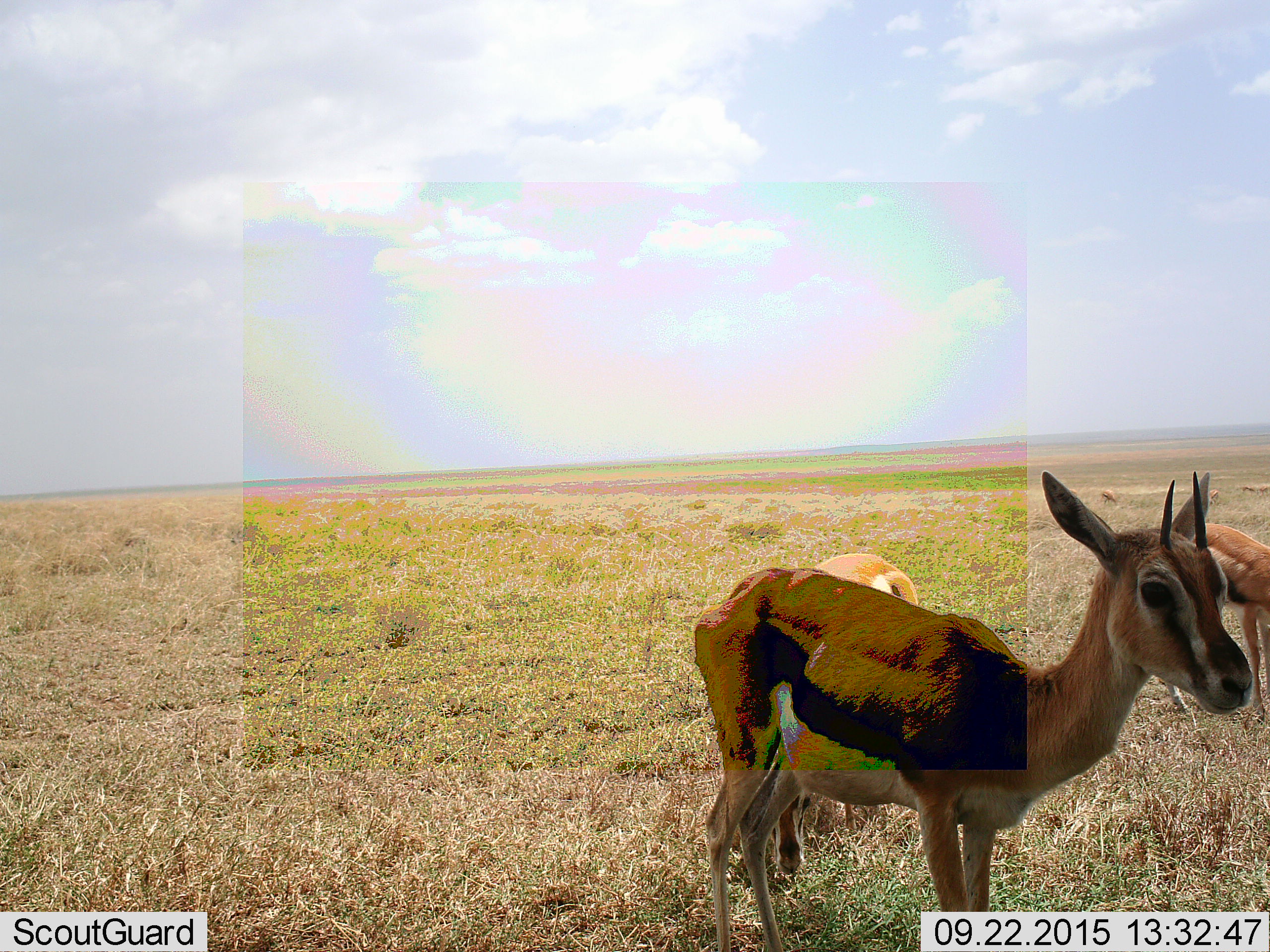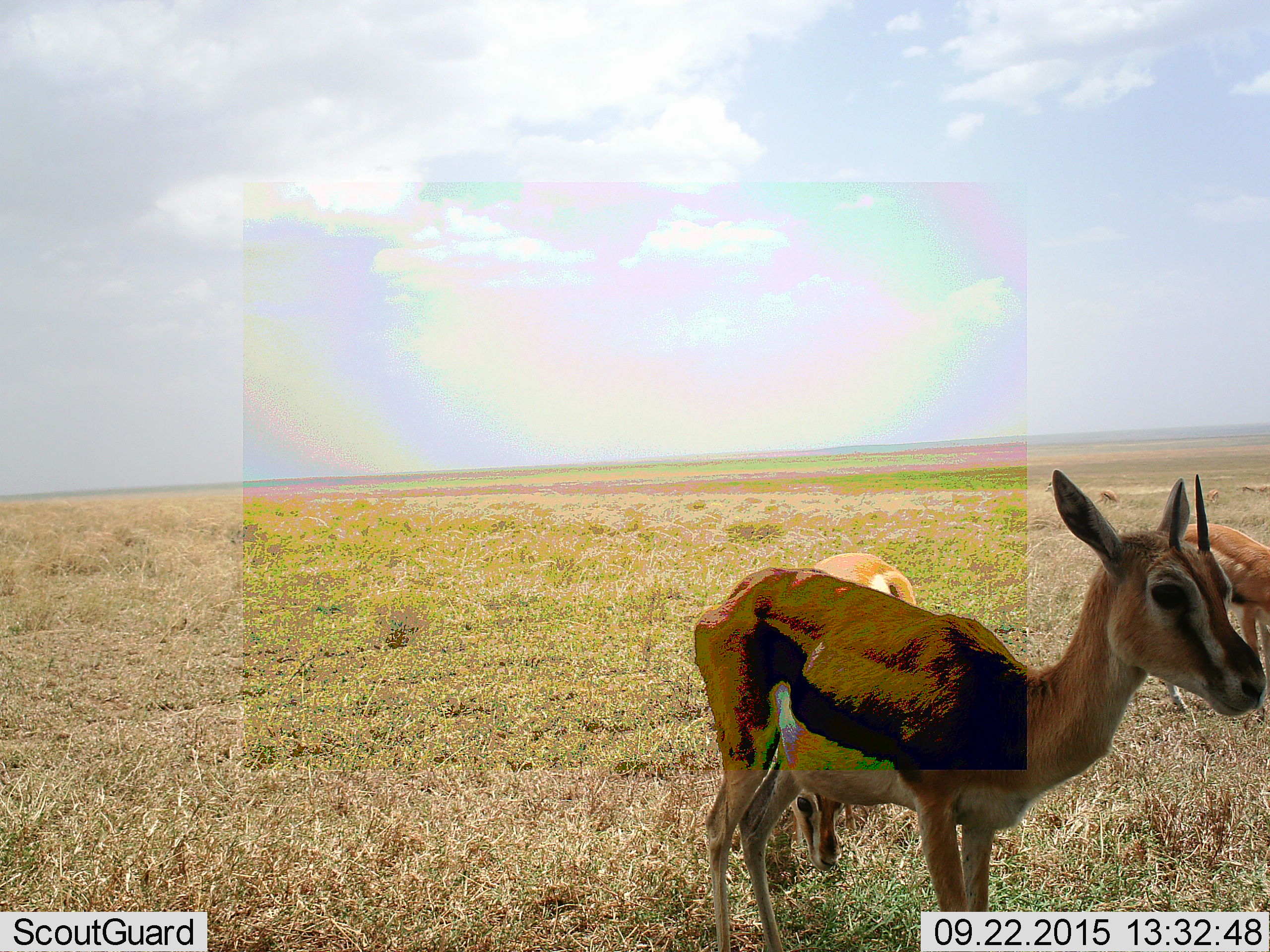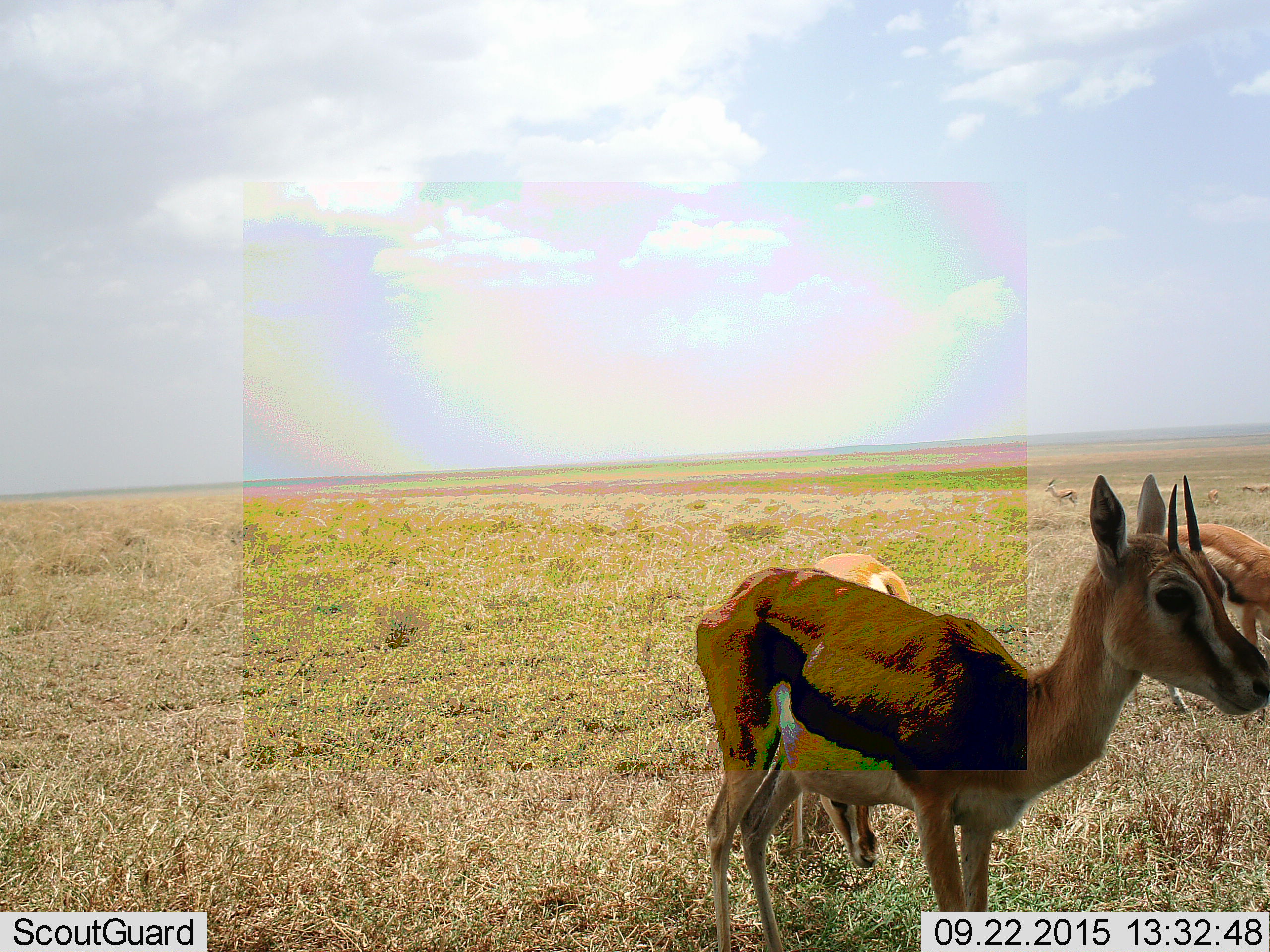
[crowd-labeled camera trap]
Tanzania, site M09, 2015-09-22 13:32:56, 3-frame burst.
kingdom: Animalia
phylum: Chordata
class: Mammalia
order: Artiodactyla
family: Bovidae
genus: Eudorcas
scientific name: Eudorcas thomsonii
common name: thomson's gazelle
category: gazellethomsons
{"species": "gazellethomsons (thomson's gazelle) (Eudorcas thomsonii)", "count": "3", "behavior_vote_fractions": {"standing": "100%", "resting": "0%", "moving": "22%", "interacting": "0%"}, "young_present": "11%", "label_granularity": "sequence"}